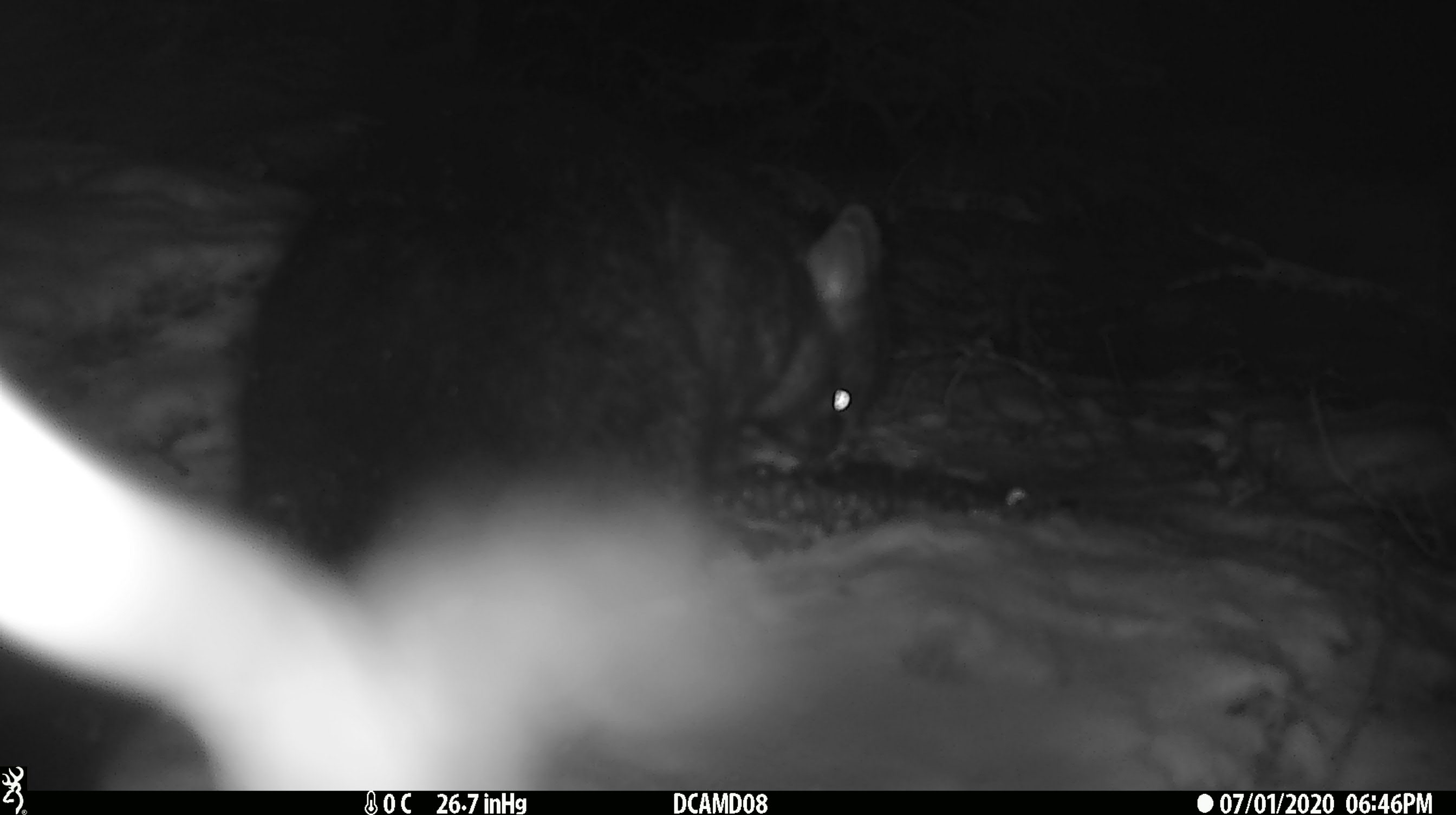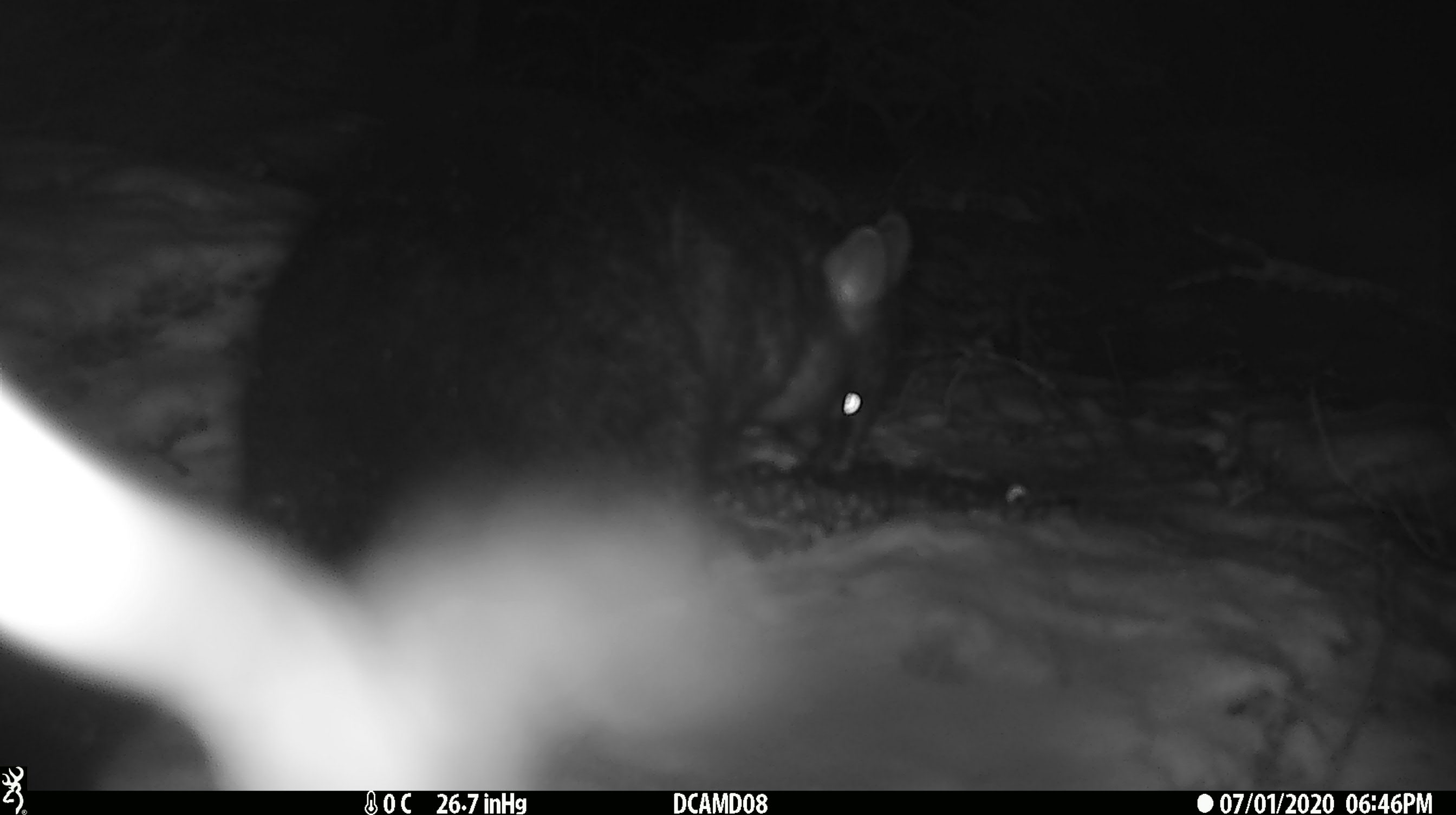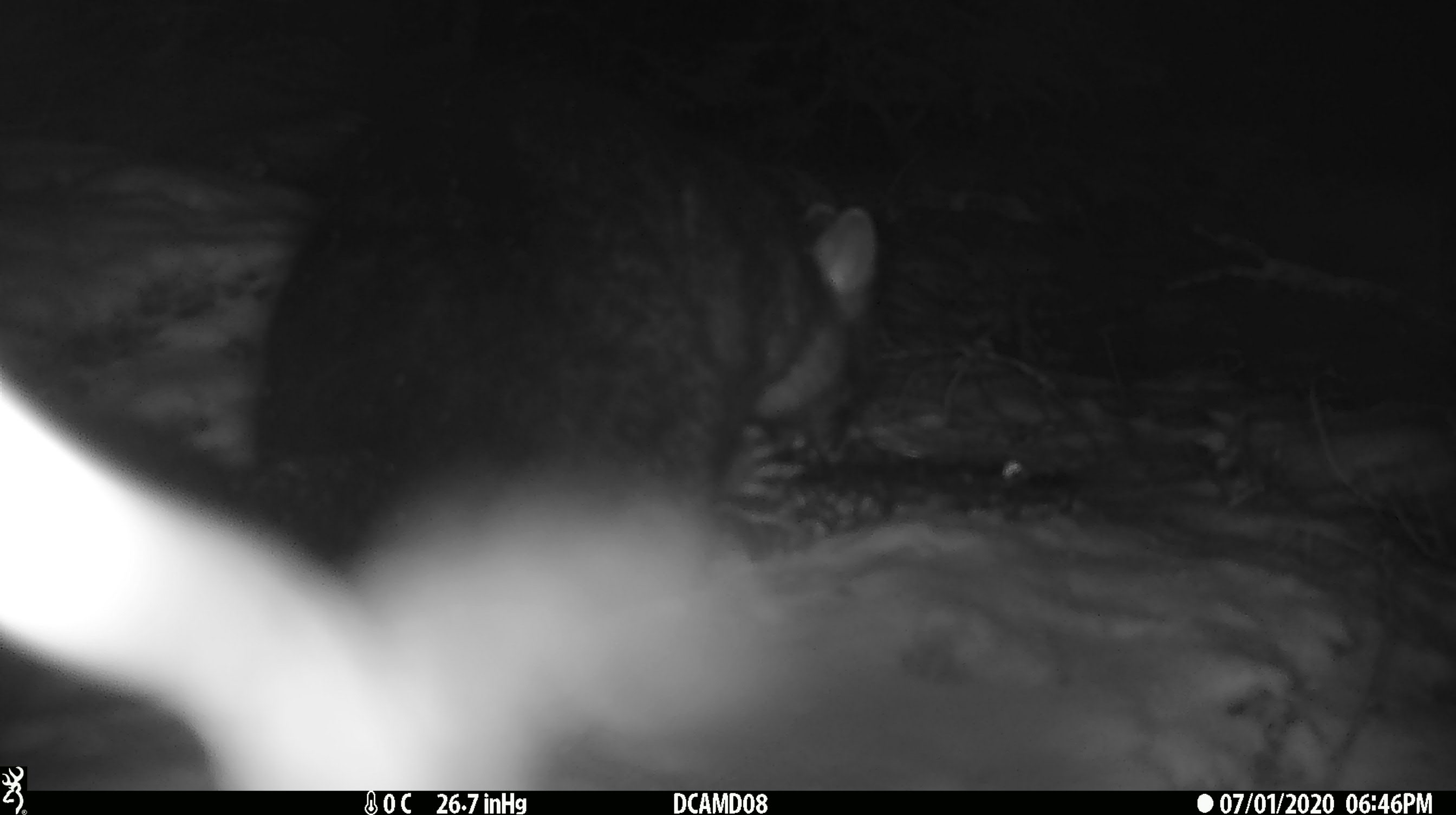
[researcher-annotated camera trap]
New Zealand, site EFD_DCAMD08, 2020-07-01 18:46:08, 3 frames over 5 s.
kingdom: Animalia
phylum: Chordata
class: Mammalia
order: Diprotodontia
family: Phalangeridae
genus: Trichosurus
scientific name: Trichosurus vulpecula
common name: common brushtail possum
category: possum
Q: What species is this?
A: Possum (common brushtail possum) (Trichosurus vulpecula).